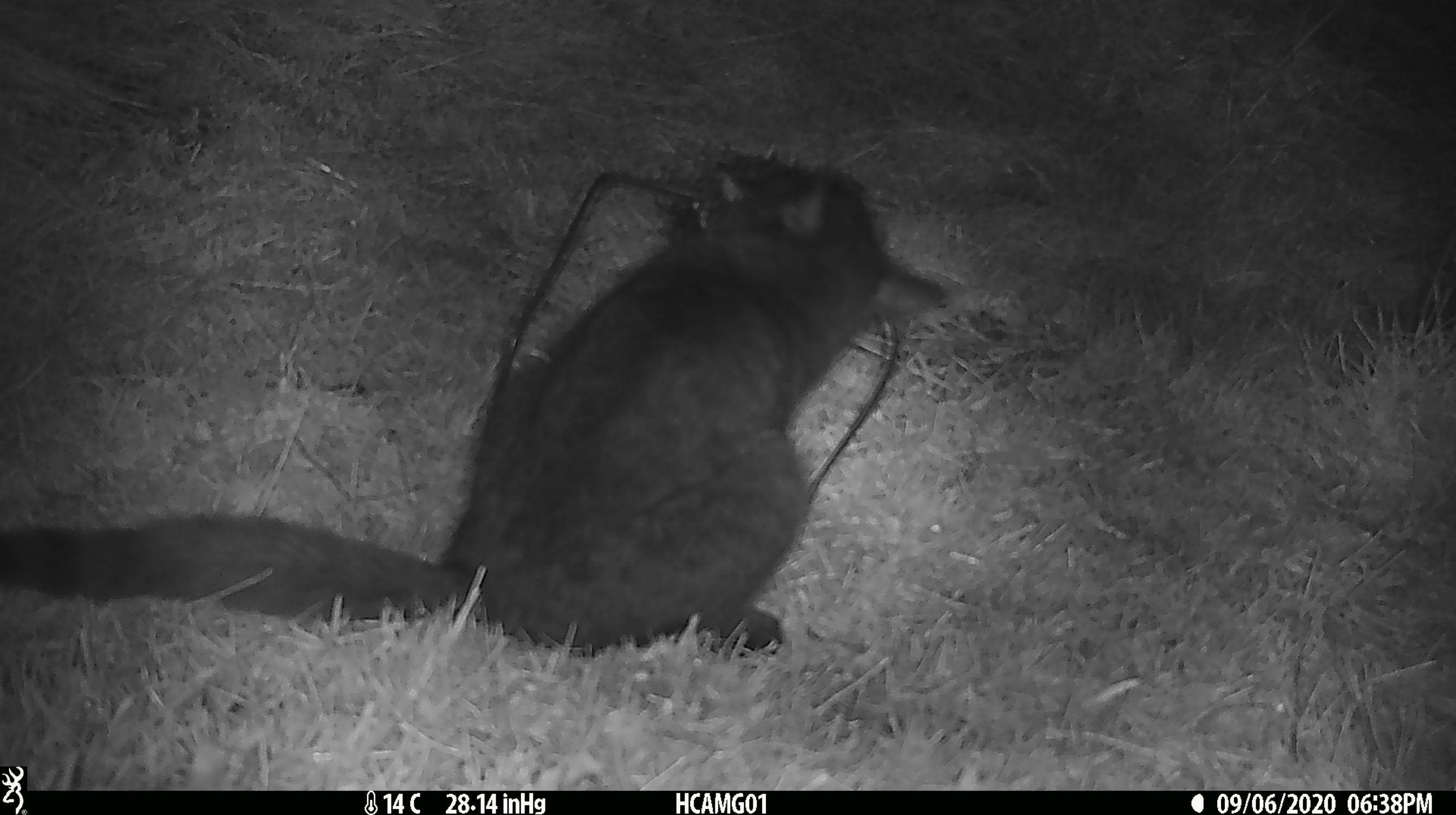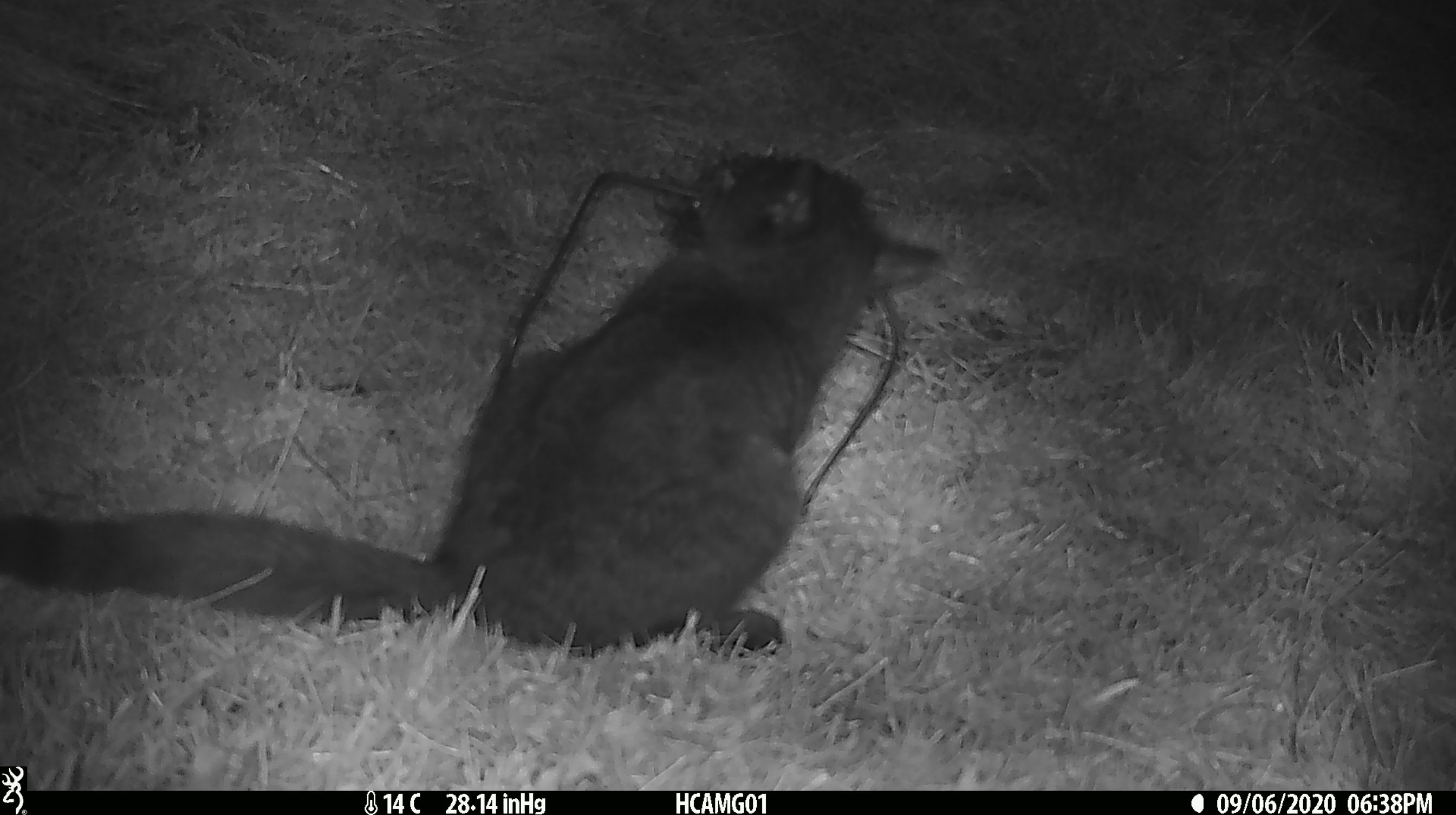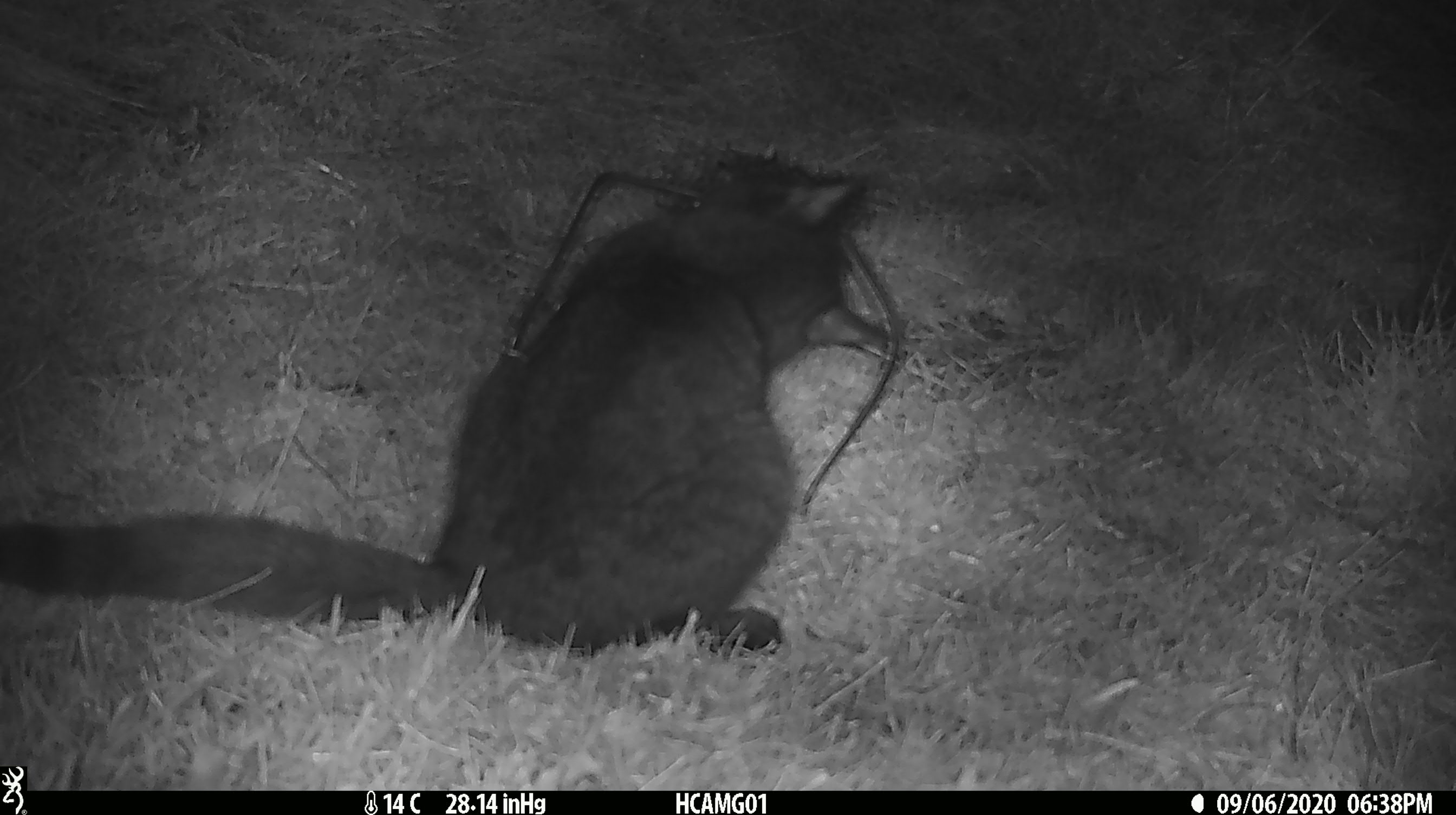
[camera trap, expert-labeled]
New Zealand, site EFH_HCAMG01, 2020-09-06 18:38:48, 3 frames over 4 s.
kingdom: Animalia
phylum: Chordata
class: Mammalia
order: Carnivora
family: Felidae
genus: Felis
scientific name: Felis catus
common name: domestic cat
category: cat